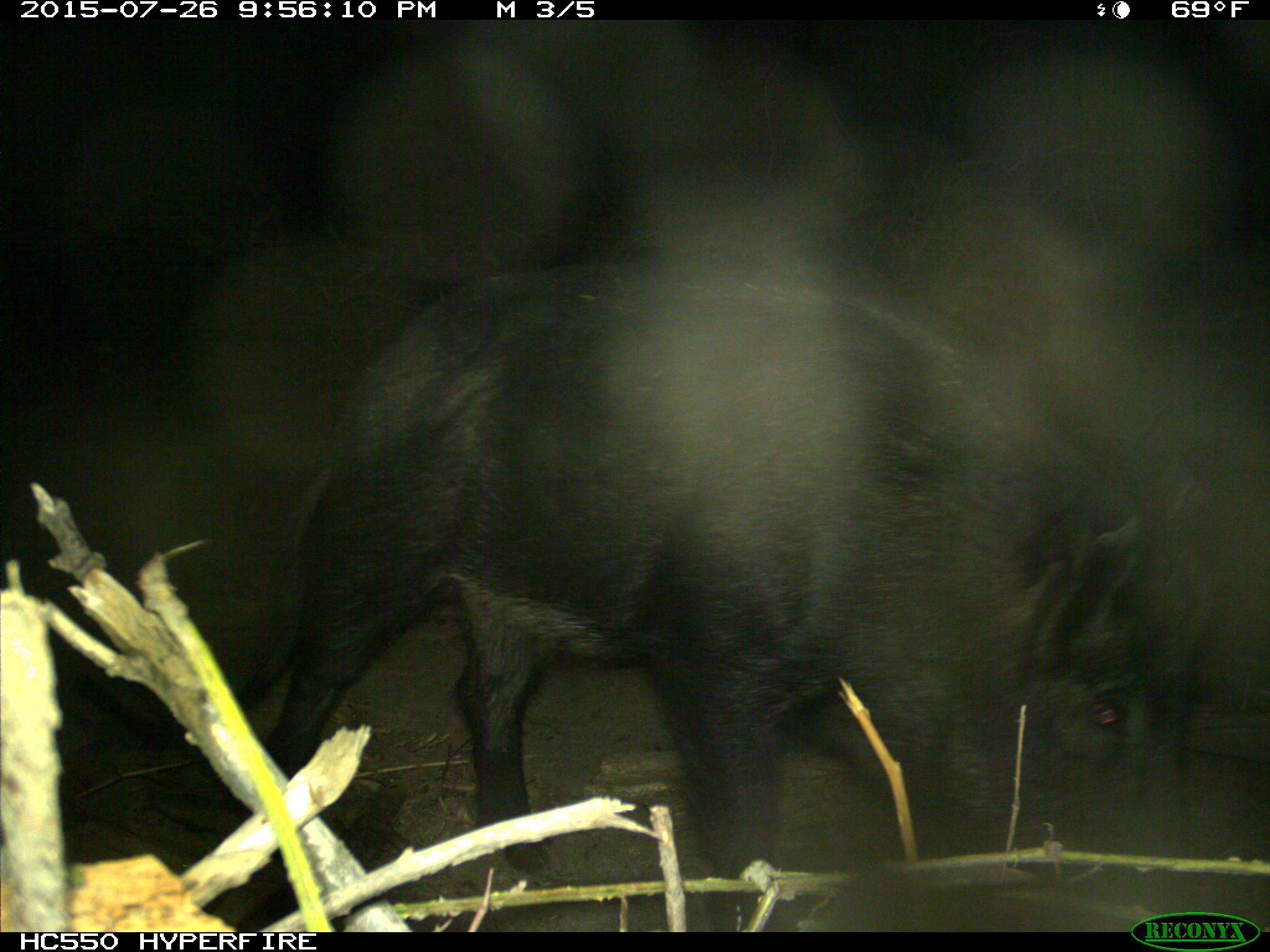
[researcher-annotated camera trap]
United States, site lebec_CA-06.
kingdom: Animalia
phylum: Chordata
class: Mammalia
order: Artiodactyla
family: Suidae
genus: Sus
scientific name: Sus scrofa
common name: wild boar